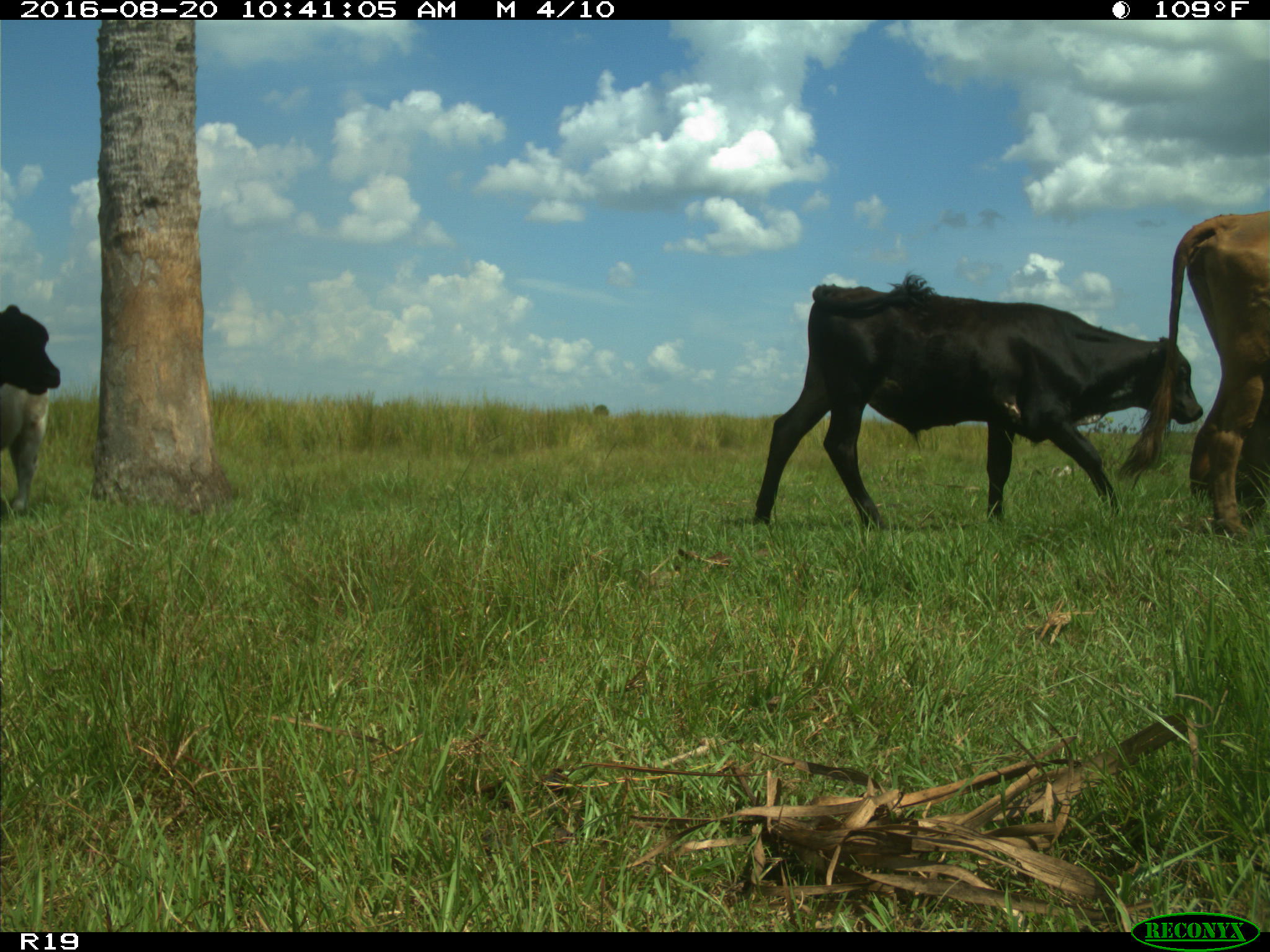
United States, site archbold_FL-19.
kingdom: Animalia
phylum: Chordata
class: Mammalia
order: Artiodactyla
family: Bovidae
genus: Bos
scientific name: Bos taurus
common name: domestic cow